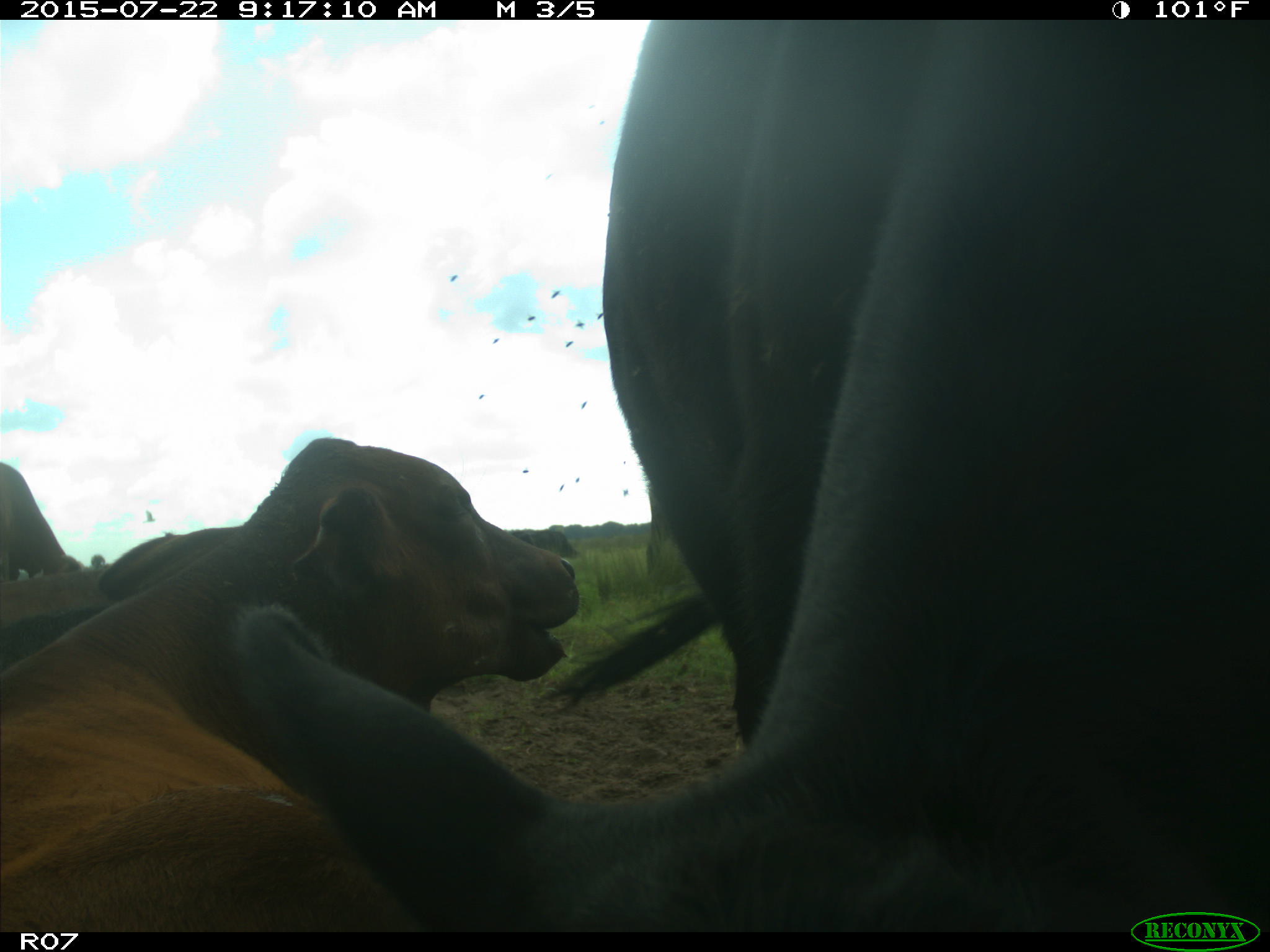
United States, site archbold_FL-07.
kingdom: Animalia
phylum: Chordata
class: Mammalia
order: Artiodactyla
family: Suidae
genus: Sus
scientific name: Sus scrofa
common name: wild boar